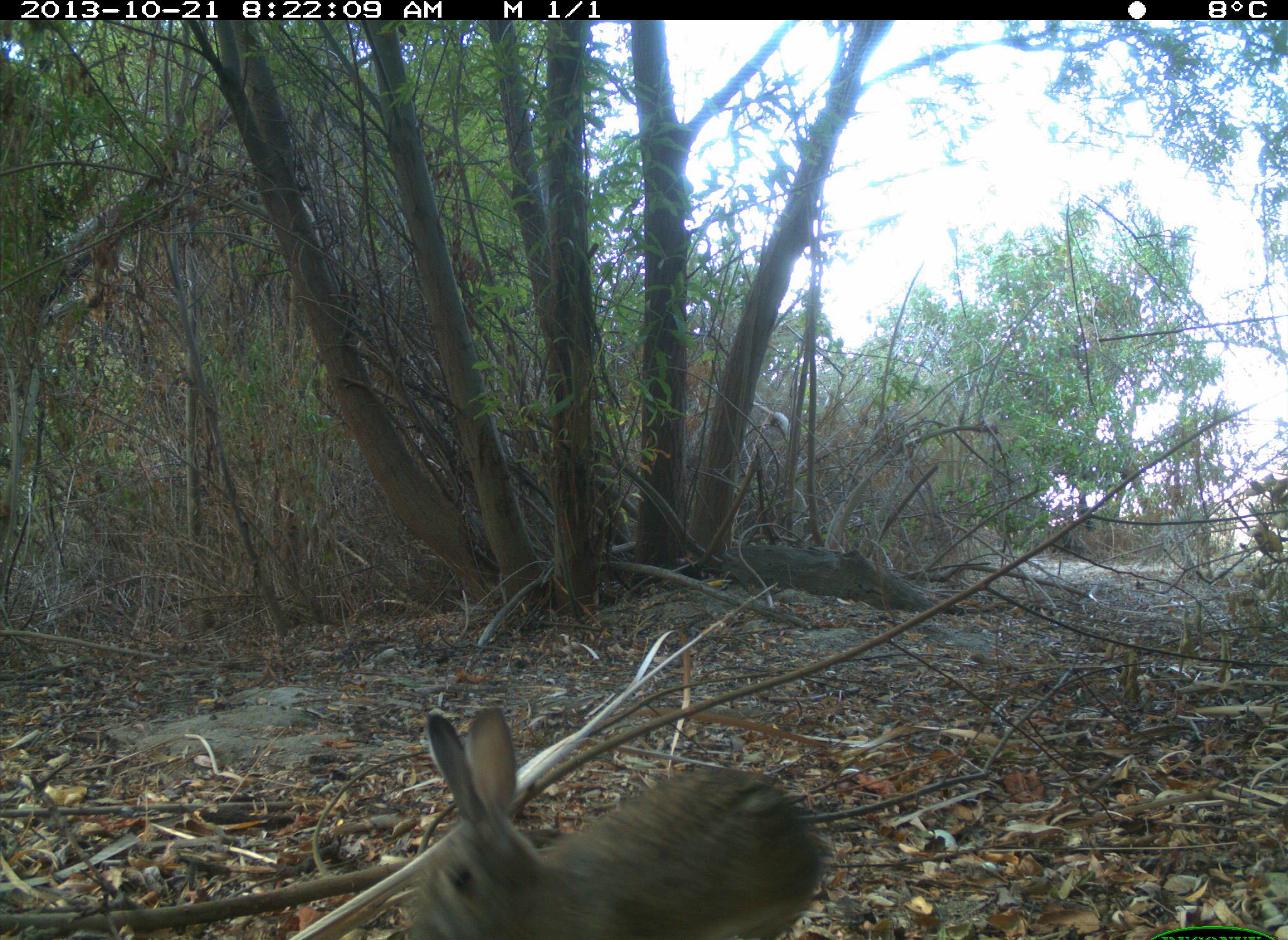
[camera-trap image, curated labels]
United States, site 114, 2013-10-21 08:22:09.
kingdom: Animalia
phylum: Chordata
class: Mammalia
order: Lagomorpha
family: Leporidae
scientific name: Leporidae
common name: rabbits and hares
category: rabbit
Rabbit (rabbits and hares) (Leporidae).